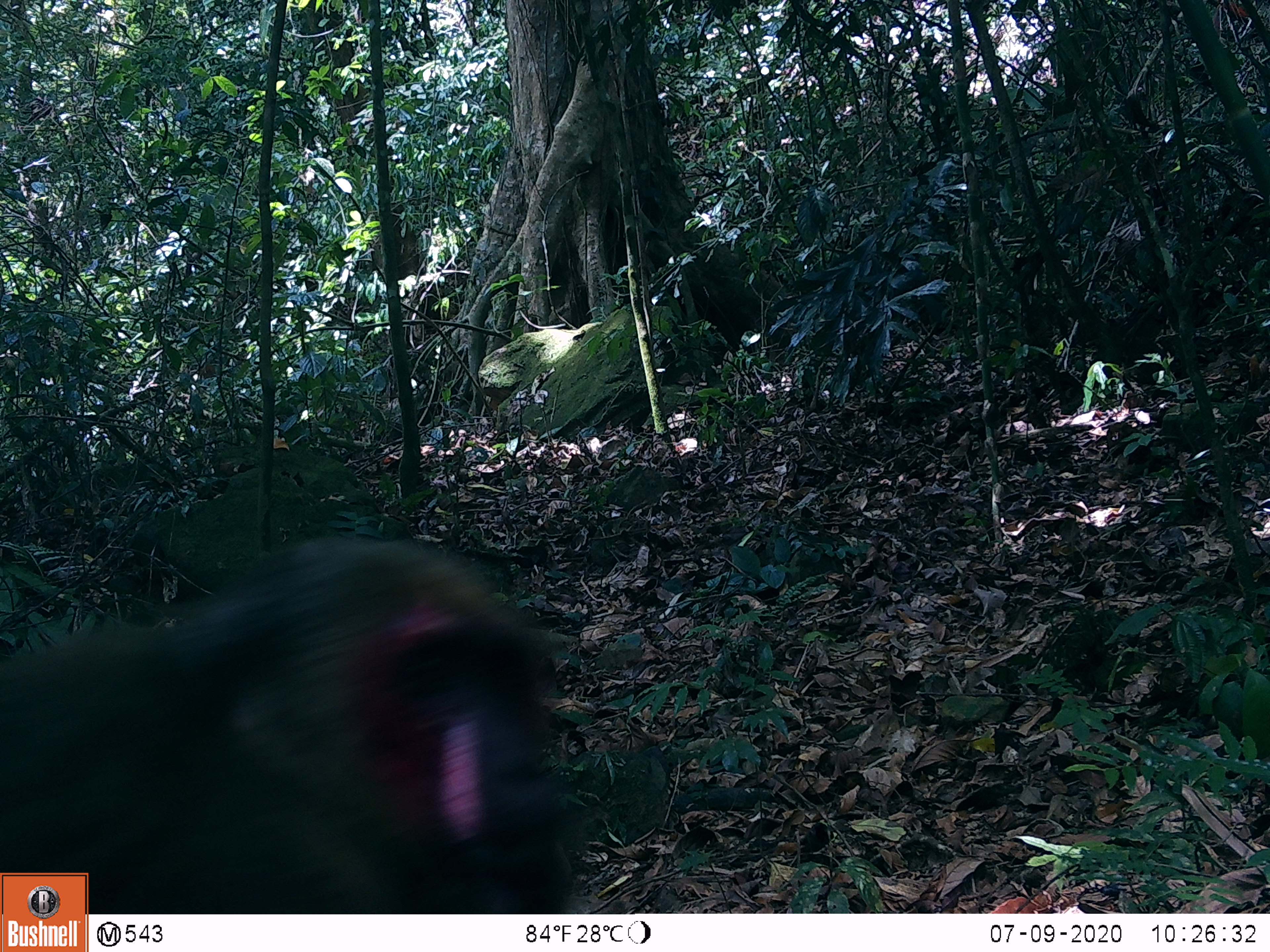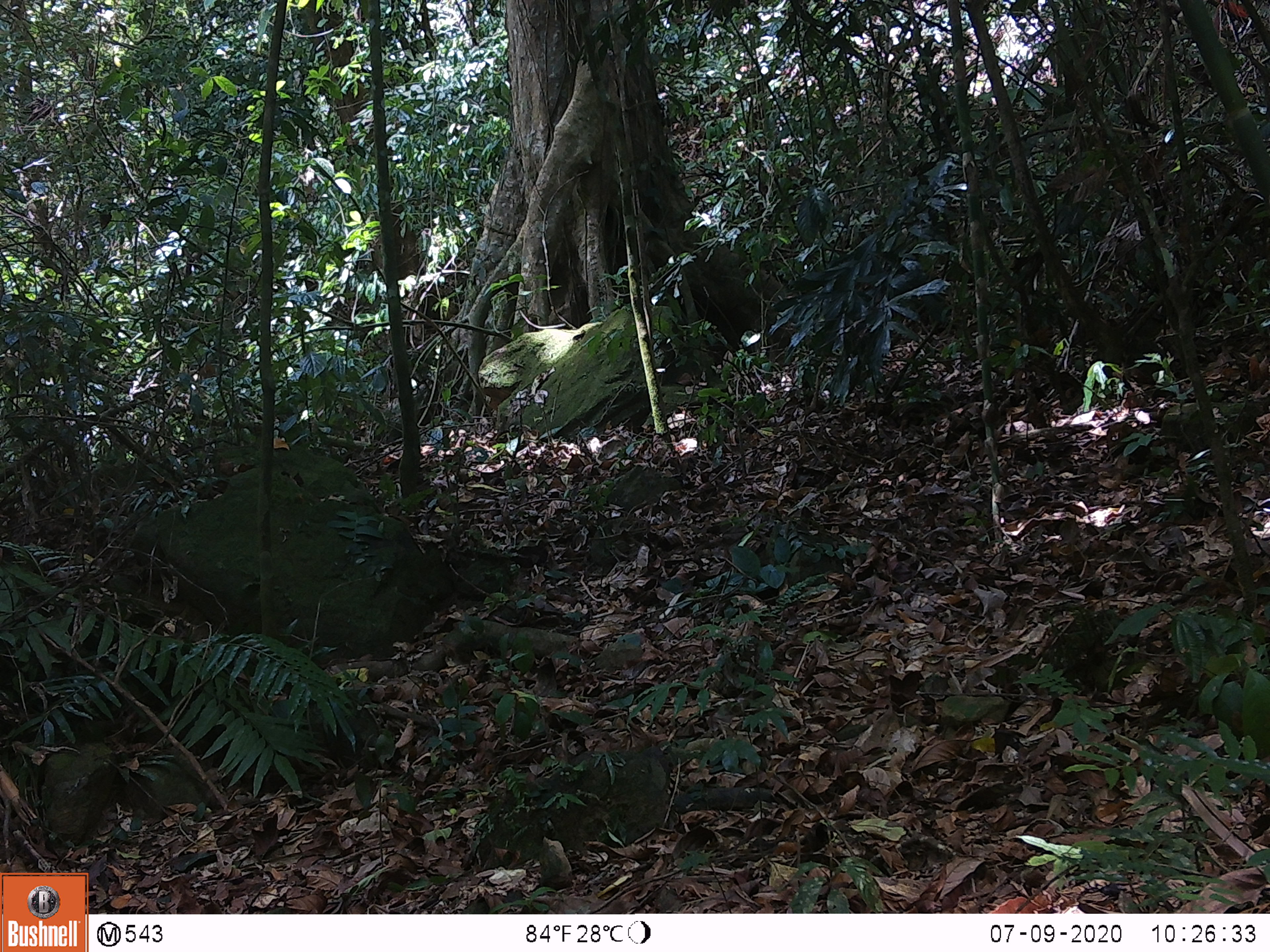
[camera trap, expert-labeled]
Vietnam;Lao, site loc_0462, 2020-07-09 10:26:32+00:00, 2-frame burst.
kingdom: Animalia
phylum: Chordata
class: Mammalia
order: Primates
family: Cercopithecidae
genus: Macaca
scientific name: Macaca arctoides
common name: stump-tailed macaque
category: stump tailed macaque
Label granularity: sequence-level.